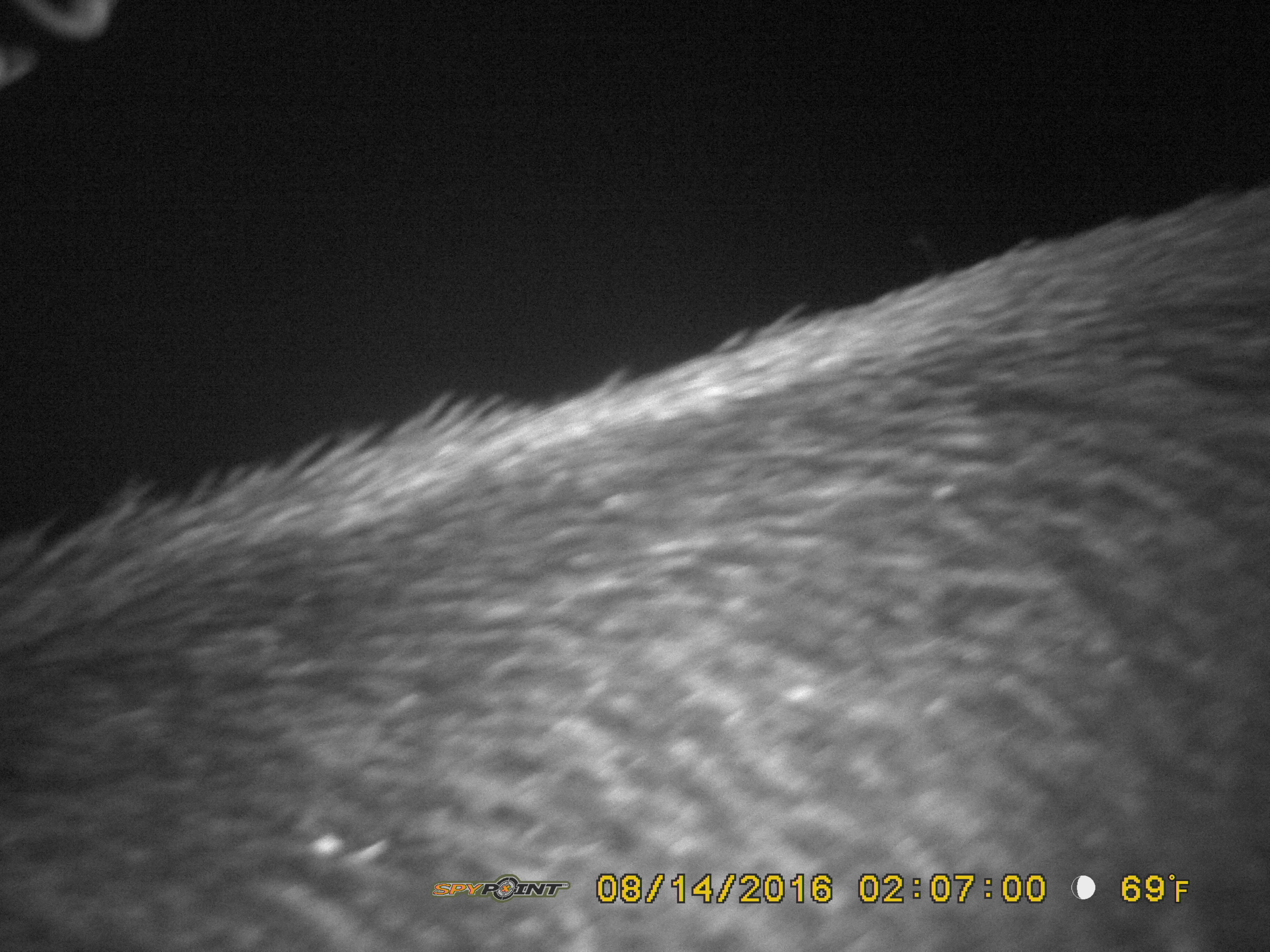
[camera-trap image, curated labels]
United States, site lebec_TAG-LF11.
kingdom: Animalia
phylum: Chordata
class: Mammalia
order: Artiodactyla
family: Suidae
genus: Sus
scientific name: Sus scrofa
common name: wild boar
Sus scrofa (wild boar).